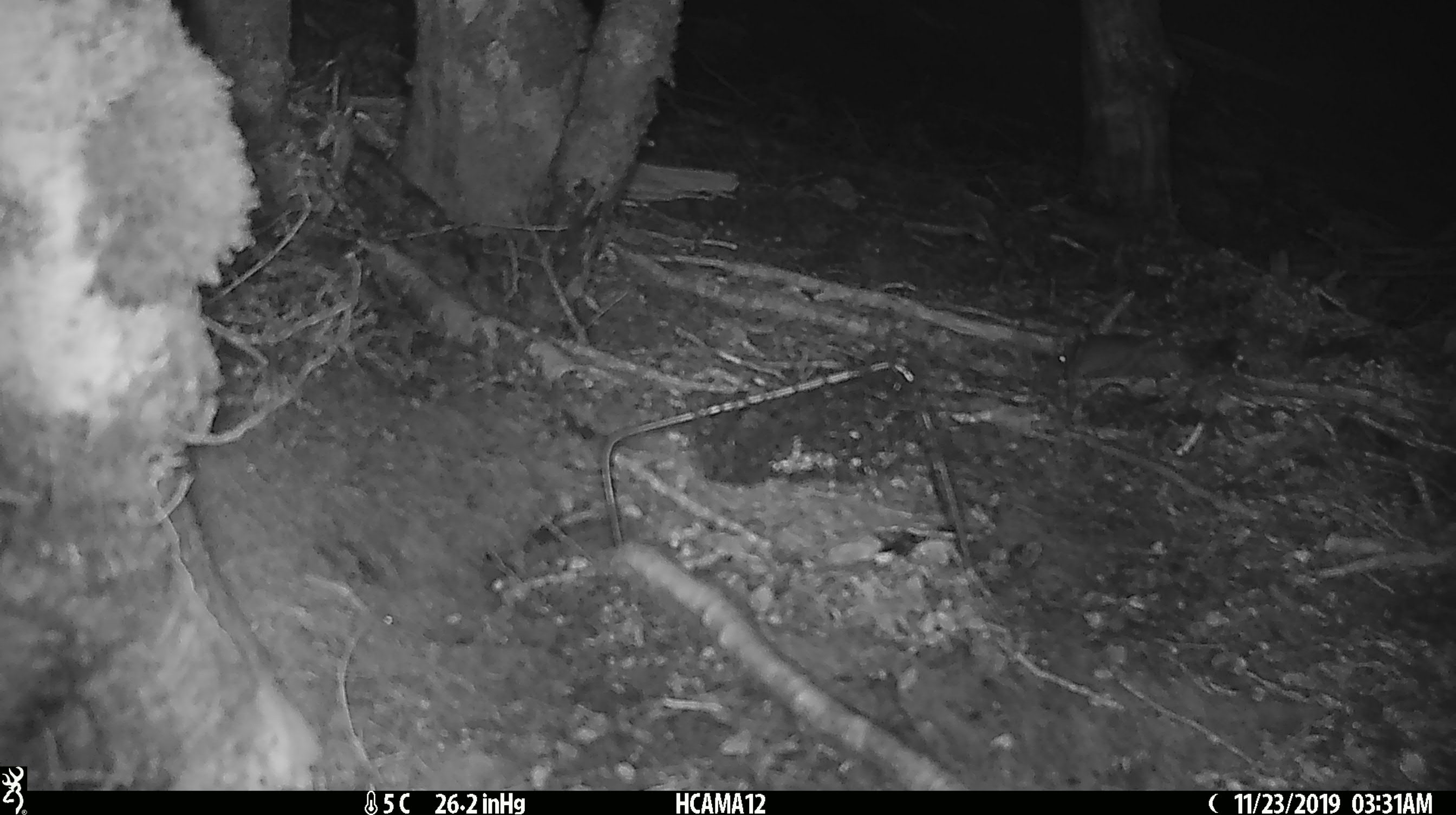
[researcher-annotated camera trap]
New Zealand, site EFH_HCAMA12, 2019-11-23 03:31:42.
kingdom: Animalia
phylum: Chordata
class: Mammalia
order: Rodentia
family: Muridae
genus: Mus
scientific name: Mus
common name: mouse